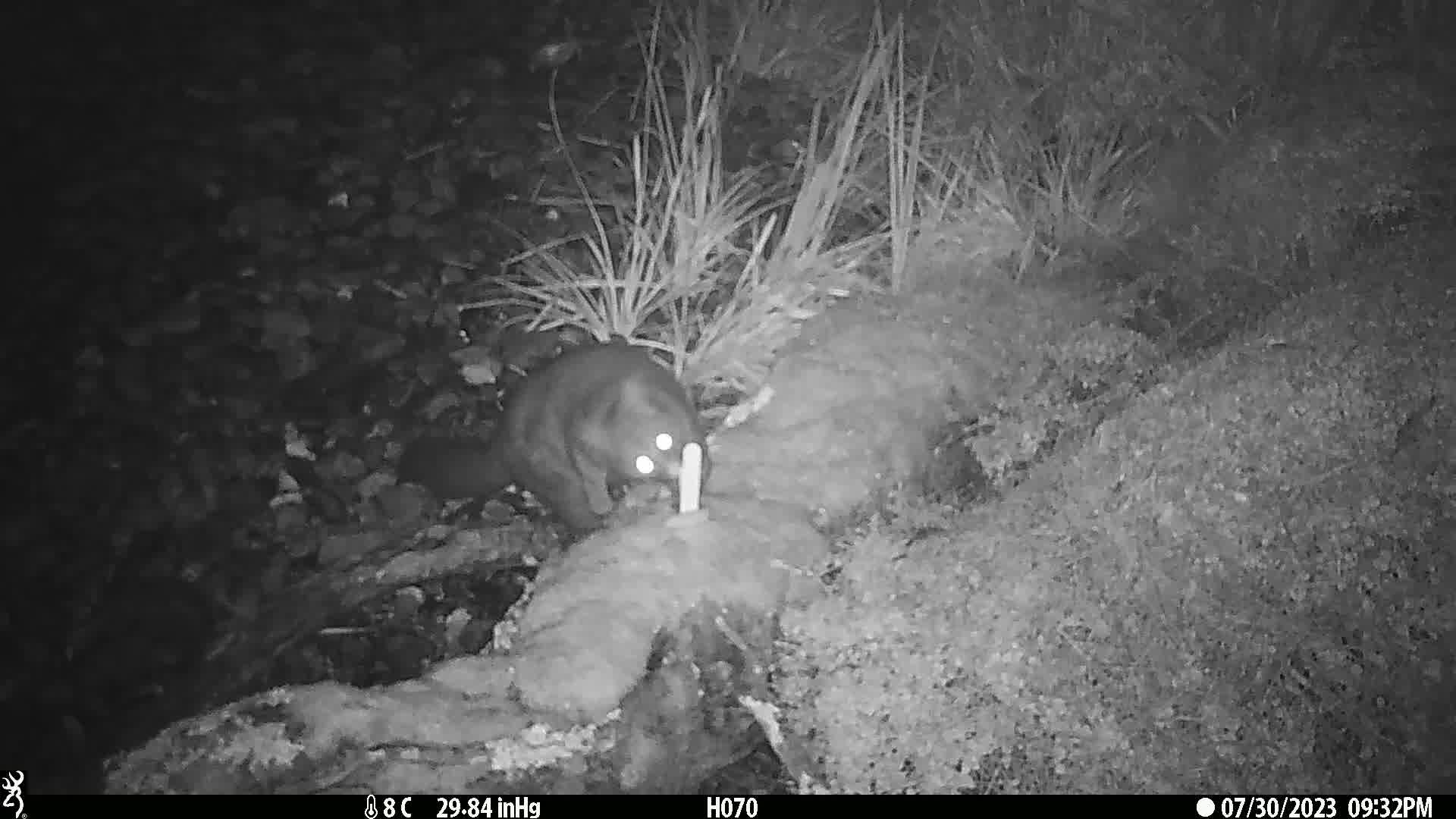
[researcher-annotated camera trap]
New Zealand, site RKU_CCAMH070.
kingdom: Animalia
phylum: Chordata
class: Mammalia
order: Diprotodontia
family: Phalangeridae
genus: Trichosurus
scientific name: Trichosurus vulpecula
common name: common brushtail possum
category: possum